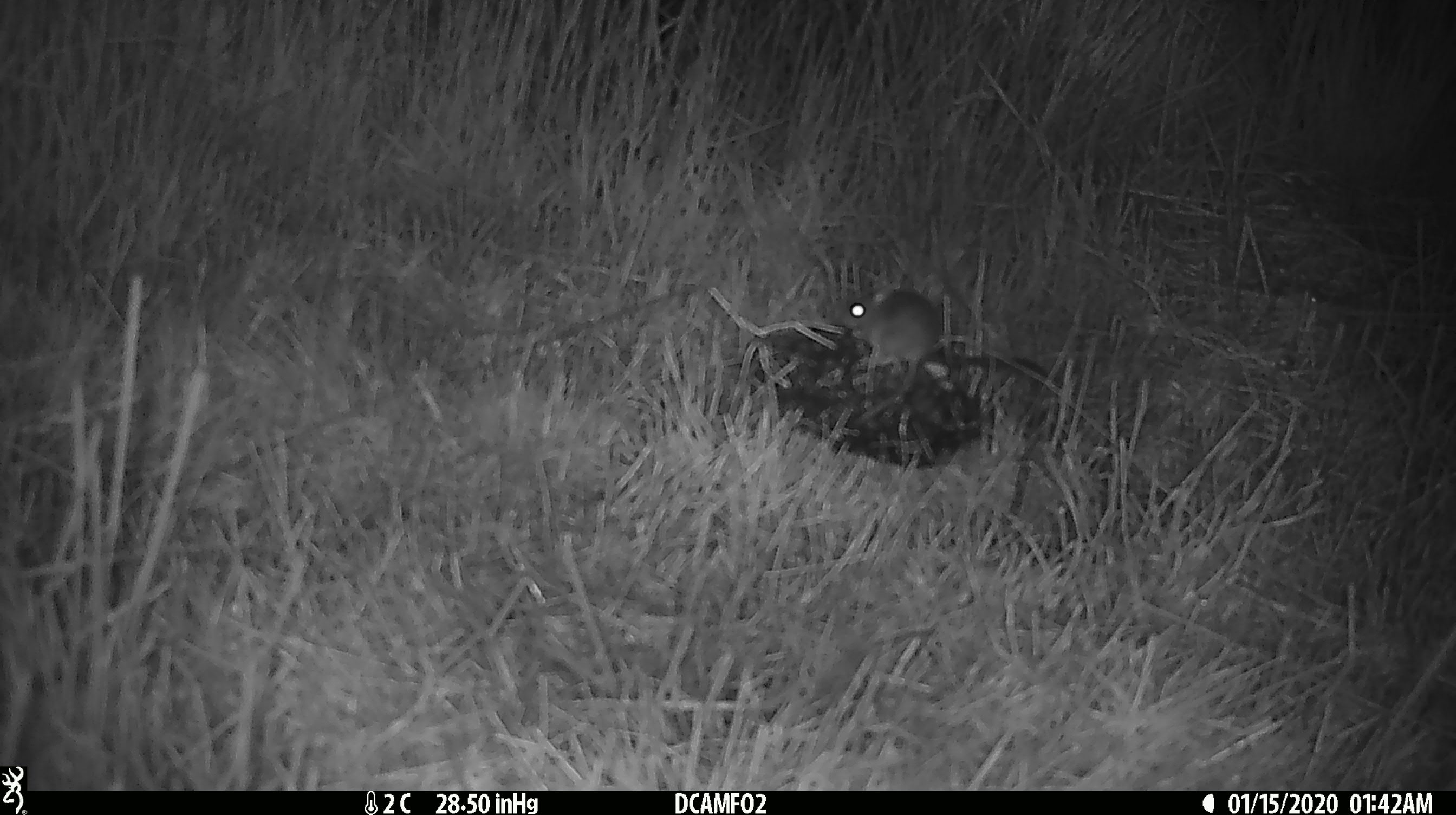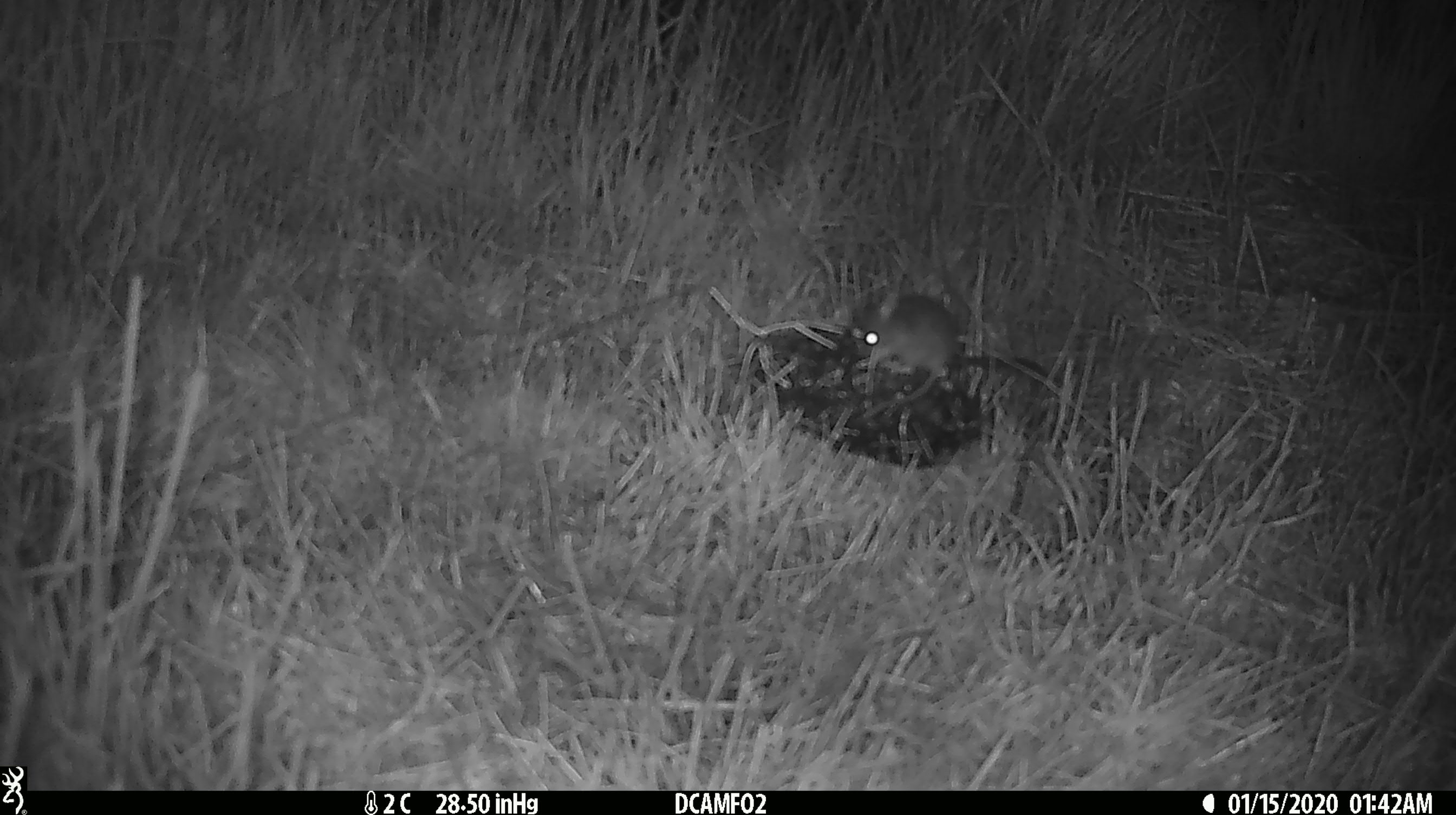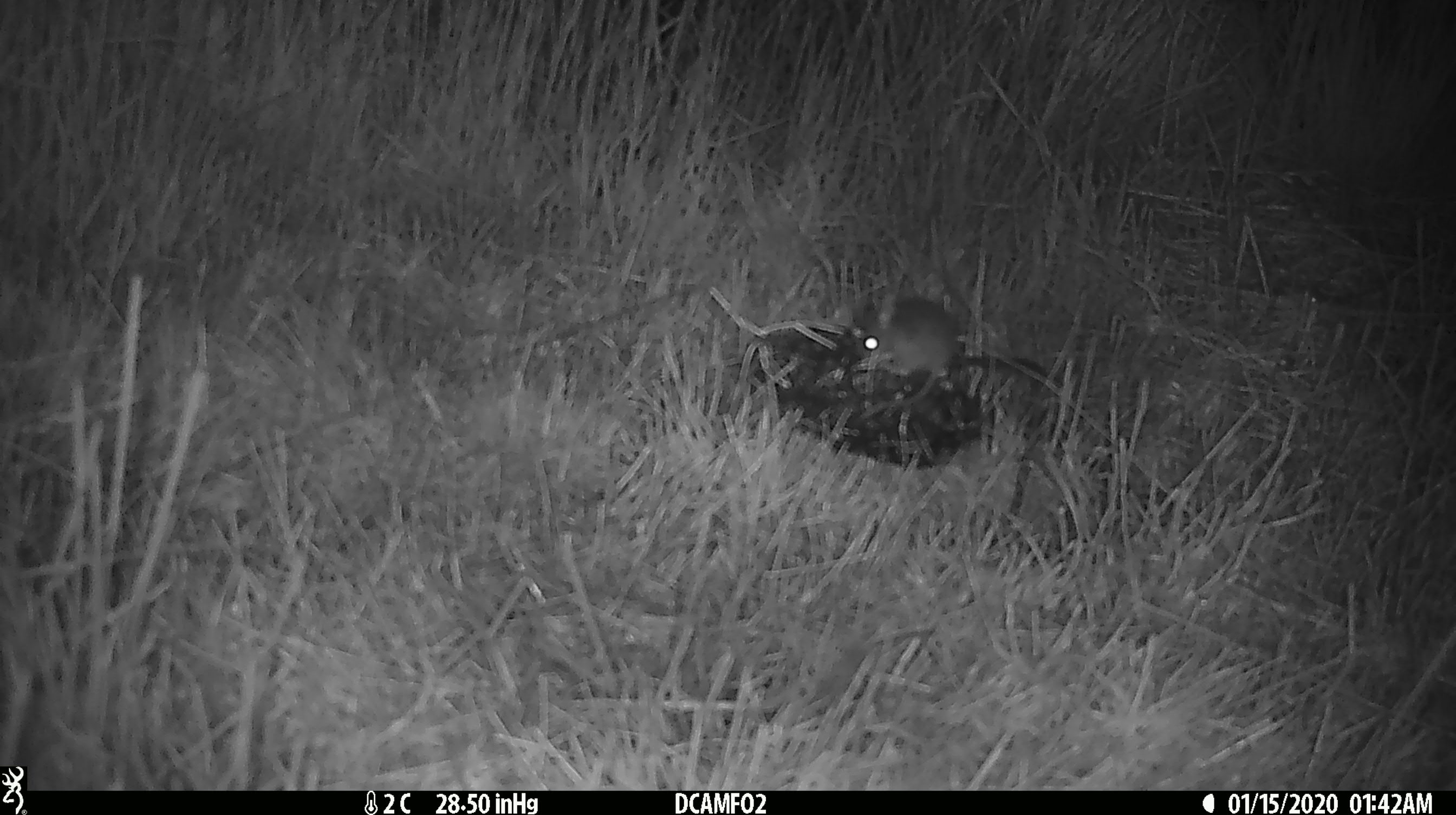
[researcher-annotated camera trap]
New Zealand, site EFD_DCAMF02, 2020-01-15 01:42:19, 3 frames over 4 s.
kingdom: Animalia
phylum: Chordata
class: Mammalia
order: Rodentia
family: Muridae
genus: Mus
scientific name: Mus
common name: mouse